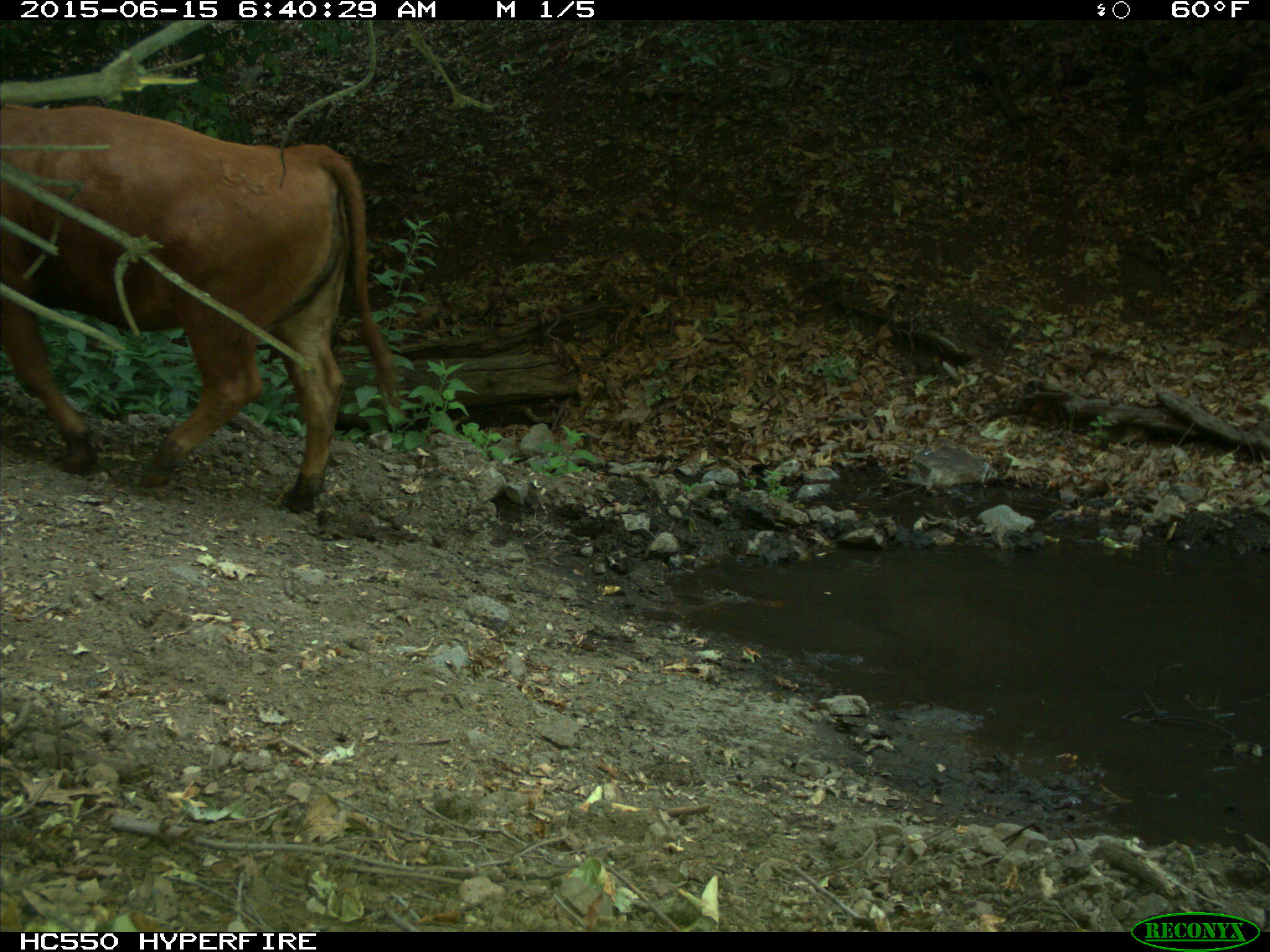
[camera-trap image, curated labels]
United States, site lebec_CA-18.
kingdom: Animalia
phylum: Chordata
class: Mammalia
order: Artiodactyla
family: Bovidae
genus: Bos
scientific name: Bos taurus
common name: domestic cow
Bos taurus (domestic cow).